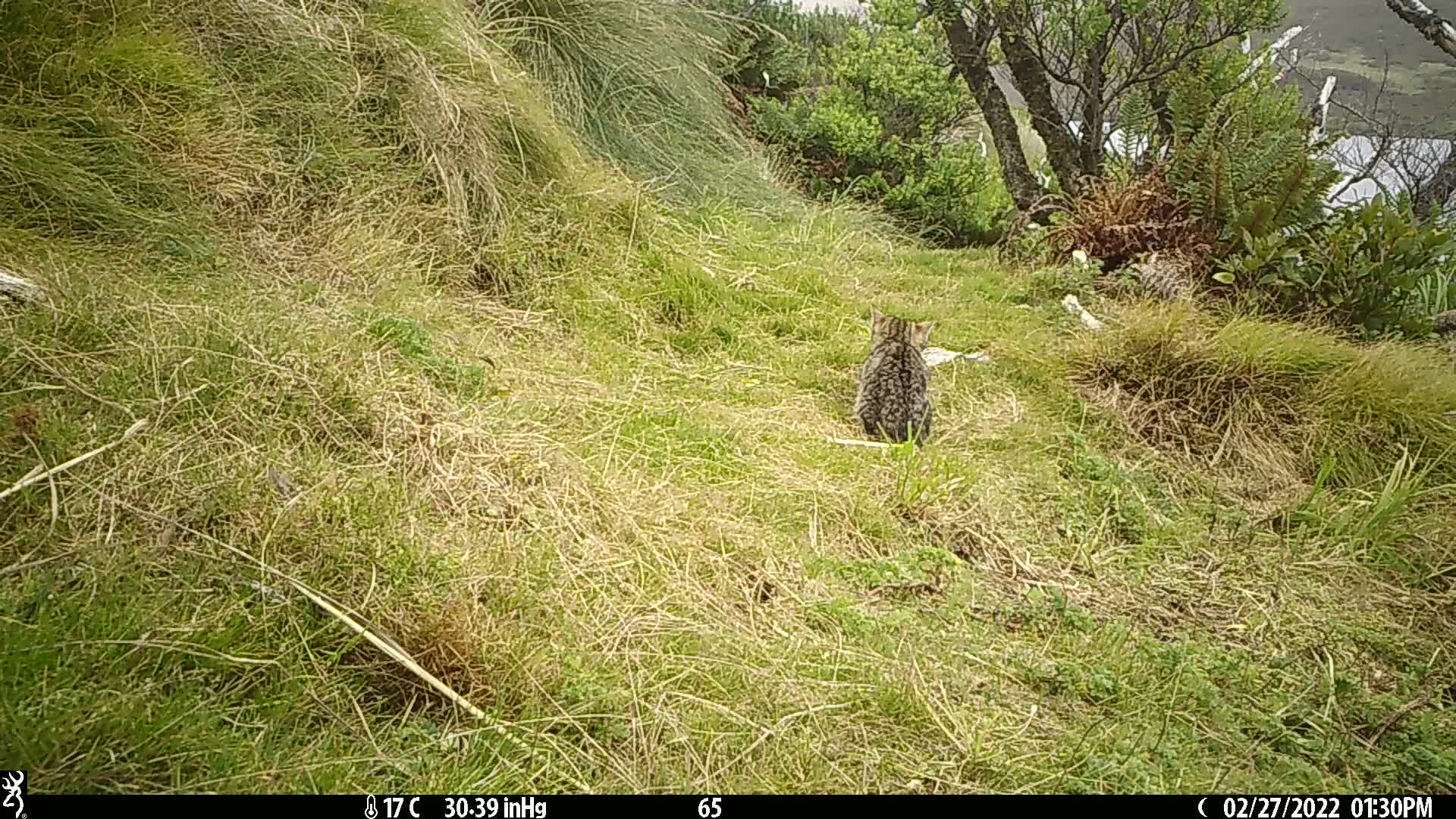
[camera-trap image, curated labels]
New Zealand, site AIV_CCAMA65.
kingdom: Animalia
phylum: Chordata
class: Mammalia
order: Carnivora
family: Felidae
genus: Felis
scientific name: Felis catus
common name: domestic cat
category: cat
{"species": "cat (domestic cat) (Felis catus)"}